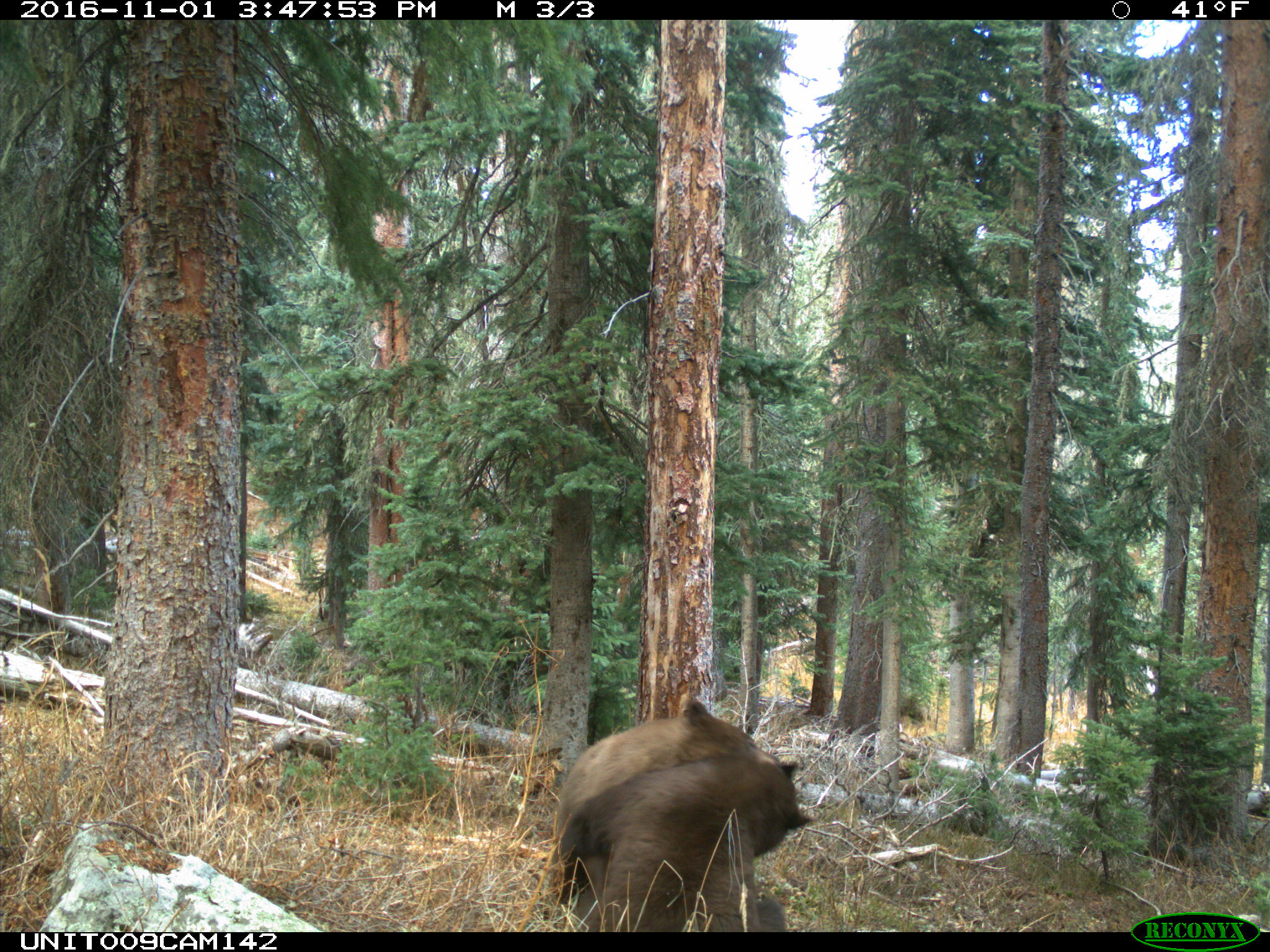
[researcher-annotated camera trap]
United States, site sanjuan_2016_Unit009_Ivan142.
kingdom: Animalia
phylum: Chordata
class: Mammalia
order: Carnivora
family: Ursidae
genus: Ursus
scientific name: Ursus americanus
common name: american black bear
Ursus americanus (american black bear).